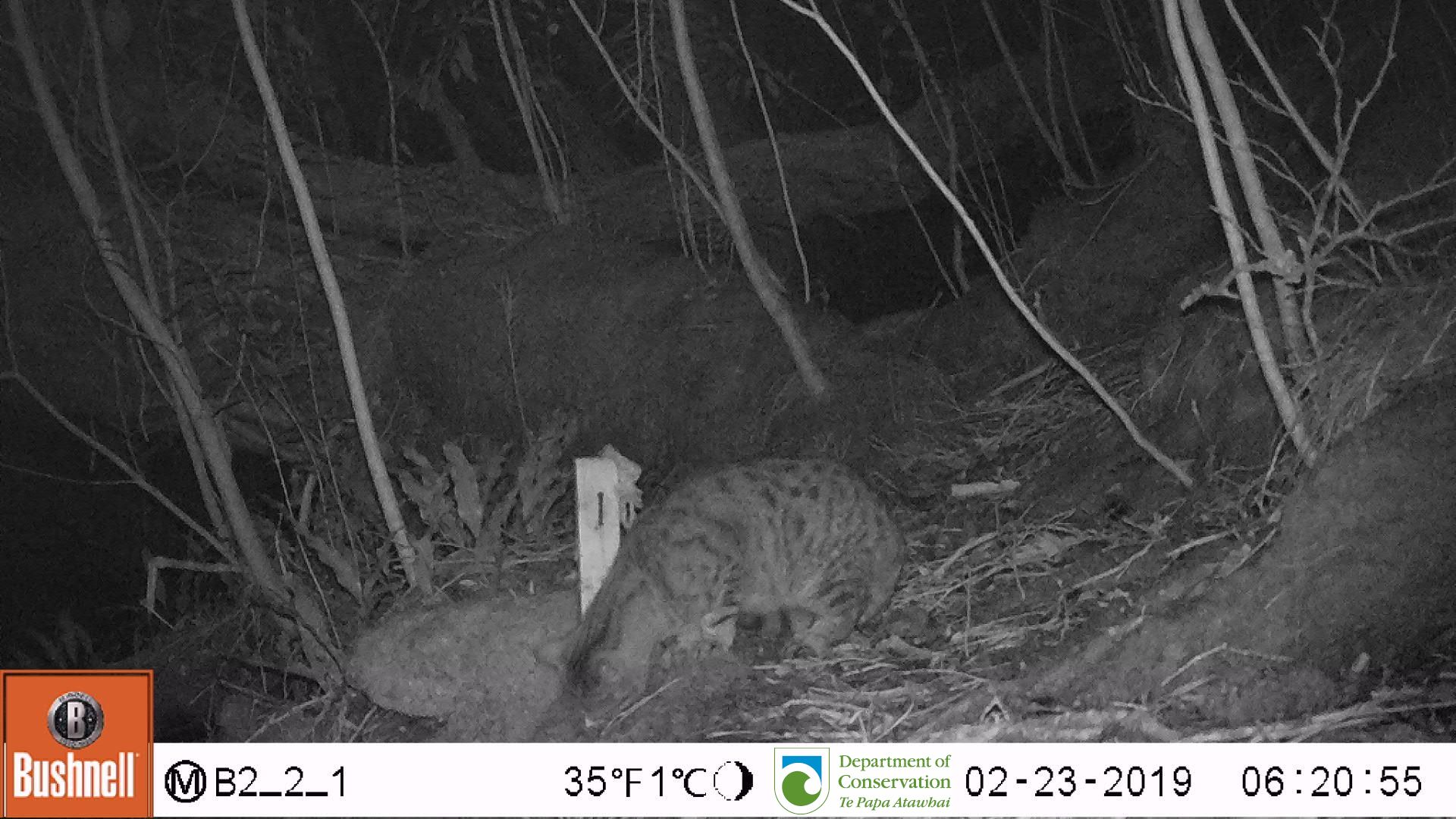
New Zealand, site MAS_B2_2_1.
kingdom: Animalia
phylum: Chordata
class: Mammalia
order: Carnivora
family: Felidae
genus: Felis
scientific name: Felis catus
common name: domestic cat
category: cat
Cat (domestic cat) (Felis catus).